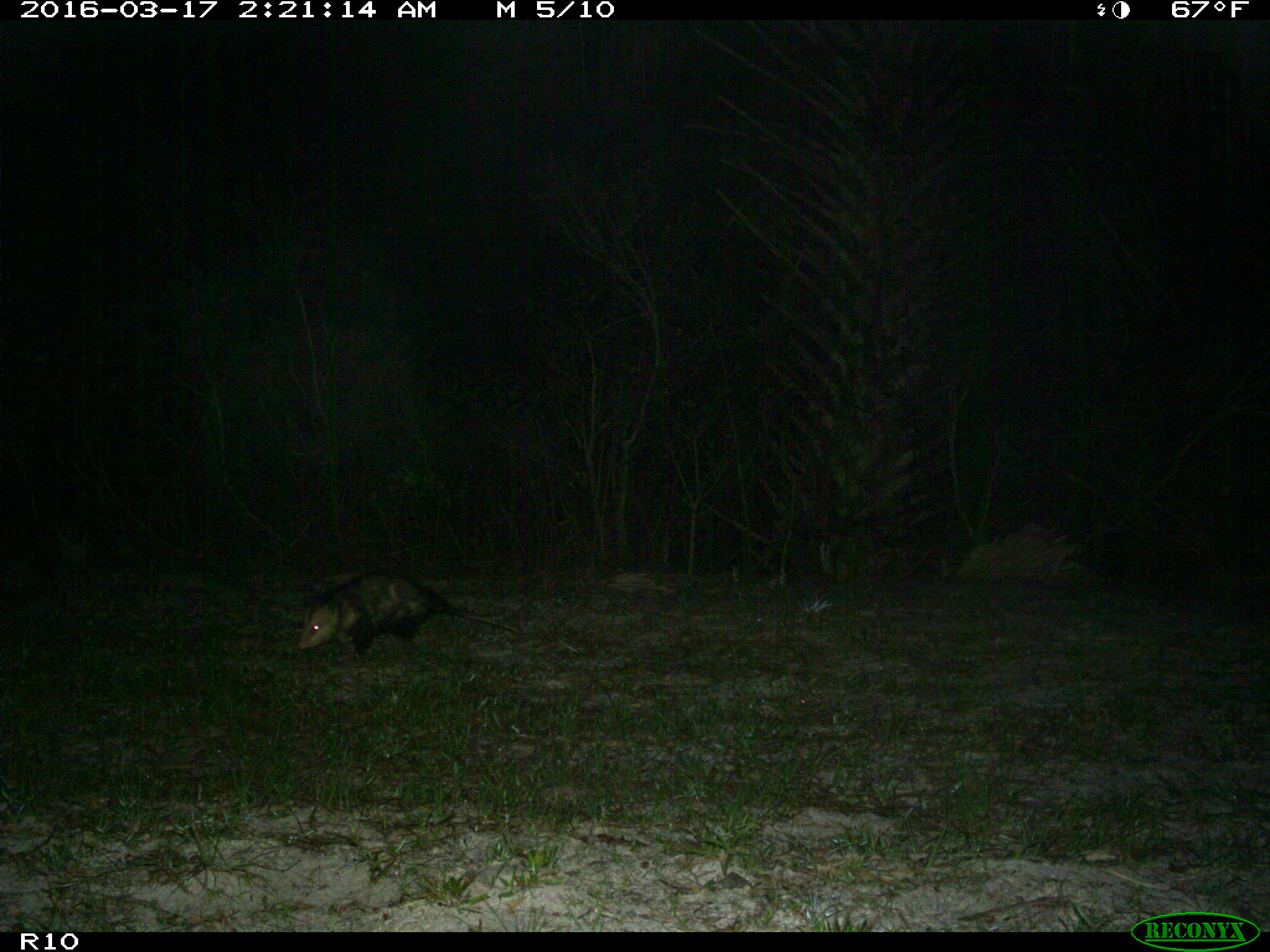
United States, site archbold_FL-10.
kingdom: Animalia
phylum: Chordata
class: Mammalia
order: Didelphimorphia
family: Didelphidae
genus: Didelphis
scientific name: Didelphis virginiana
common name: virginia opossum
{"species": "Didelphis virginiana (virginia opossum)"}